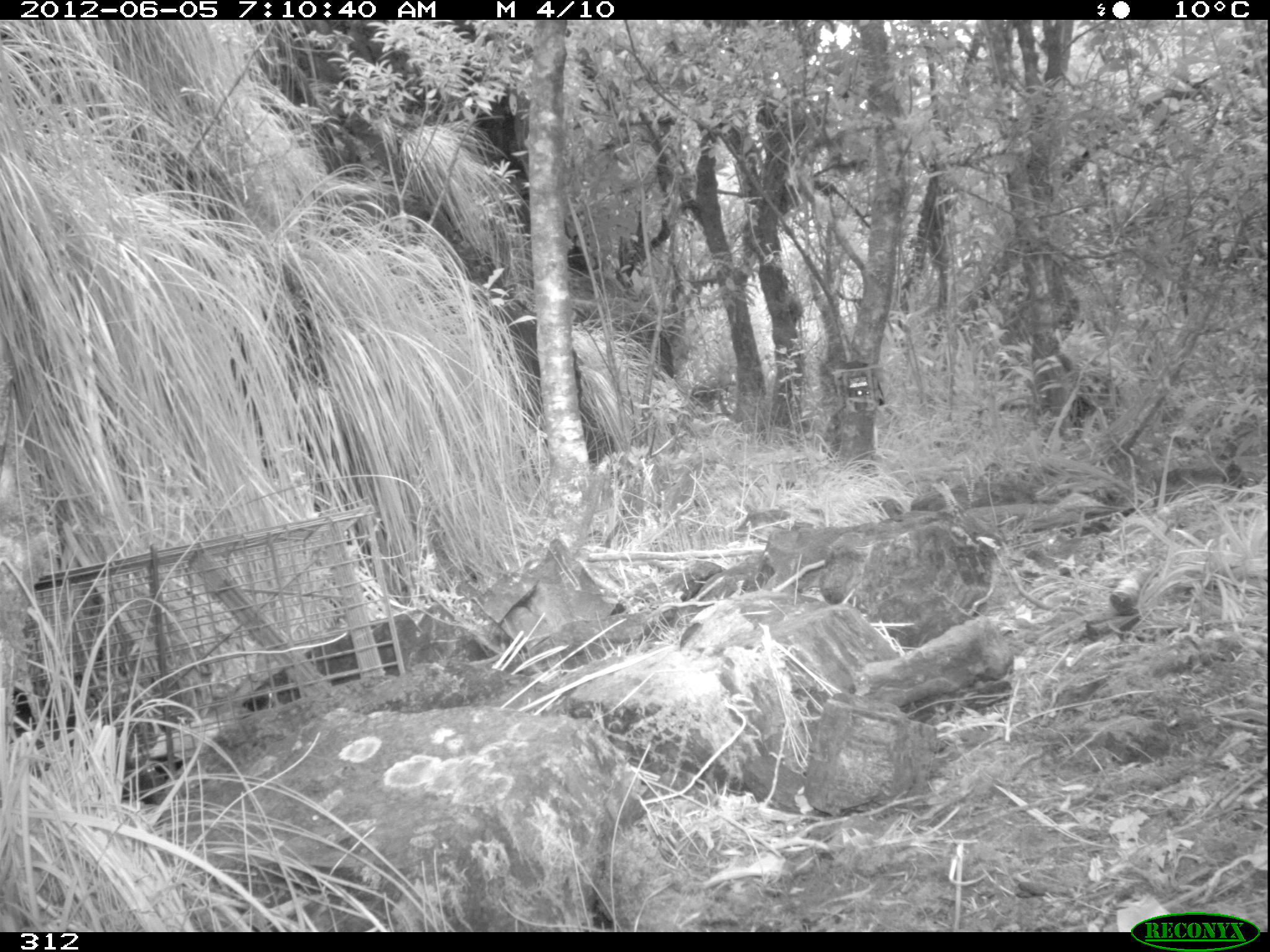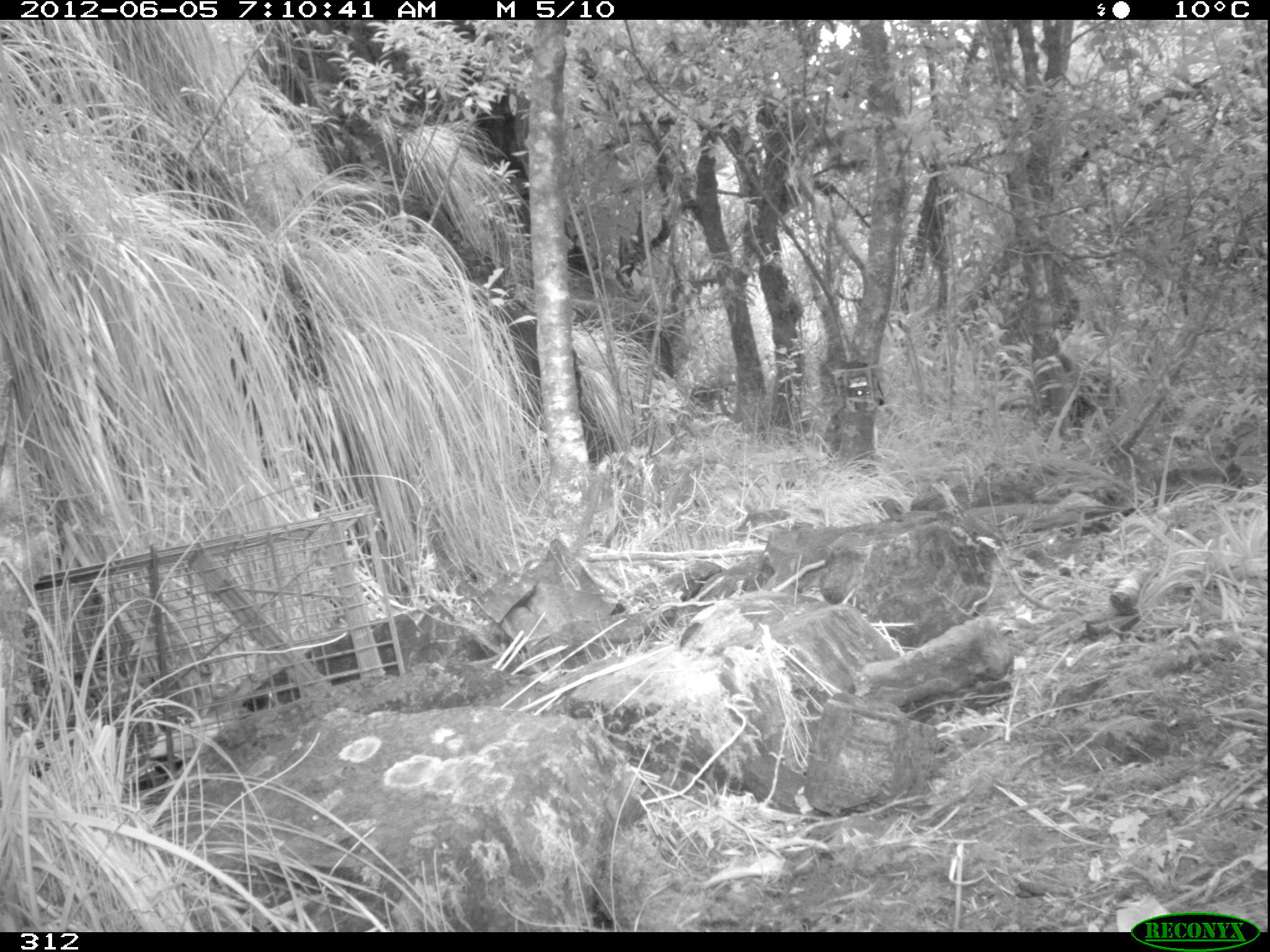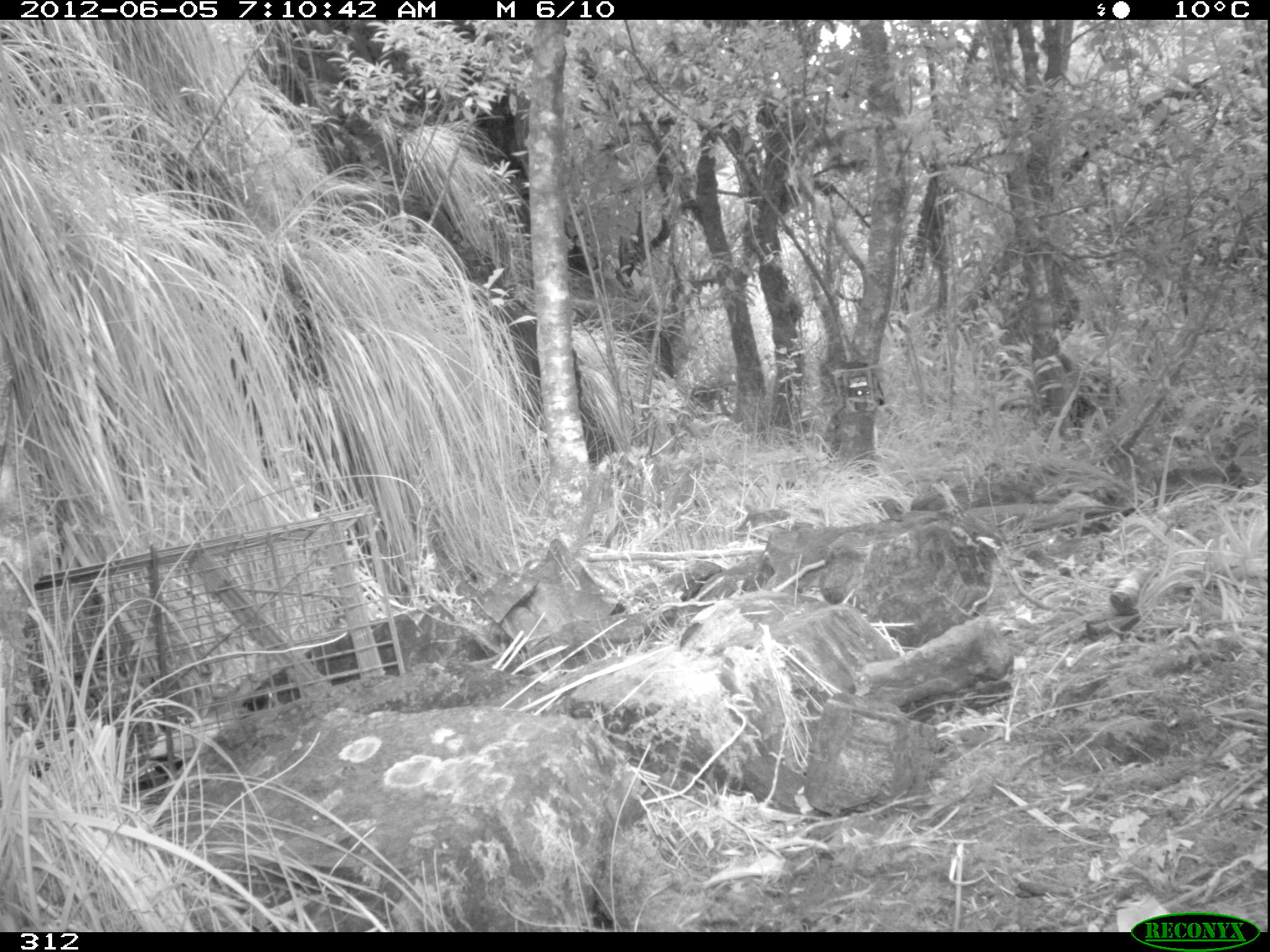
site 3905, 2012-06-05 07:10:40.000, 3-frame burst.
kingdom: Animalia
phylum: Chordata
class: Mammalia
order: Didelphimorphia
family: Didelphidae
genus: Didelphis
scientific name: Didelphis pernigra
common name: andean white-eared opossum